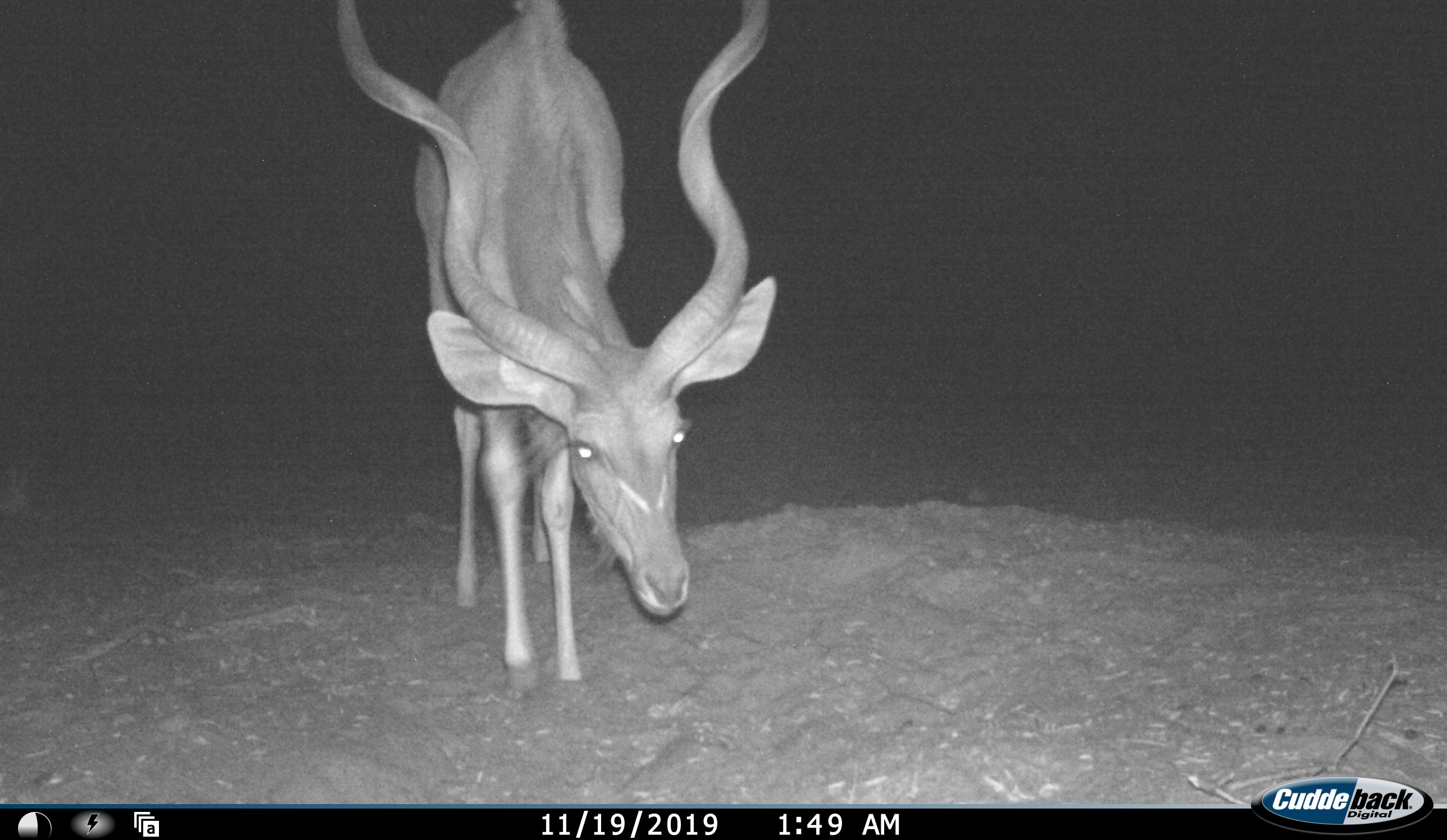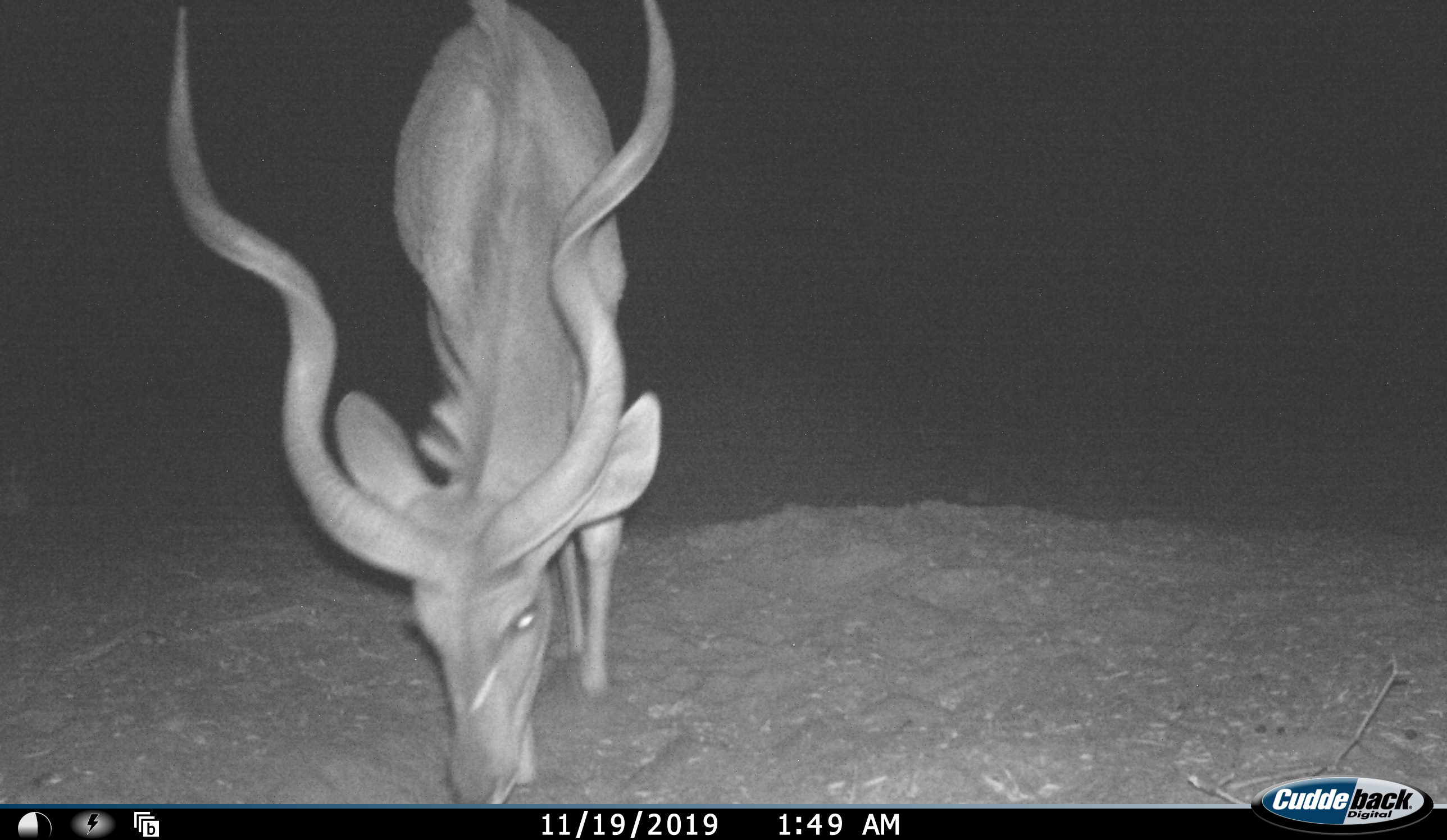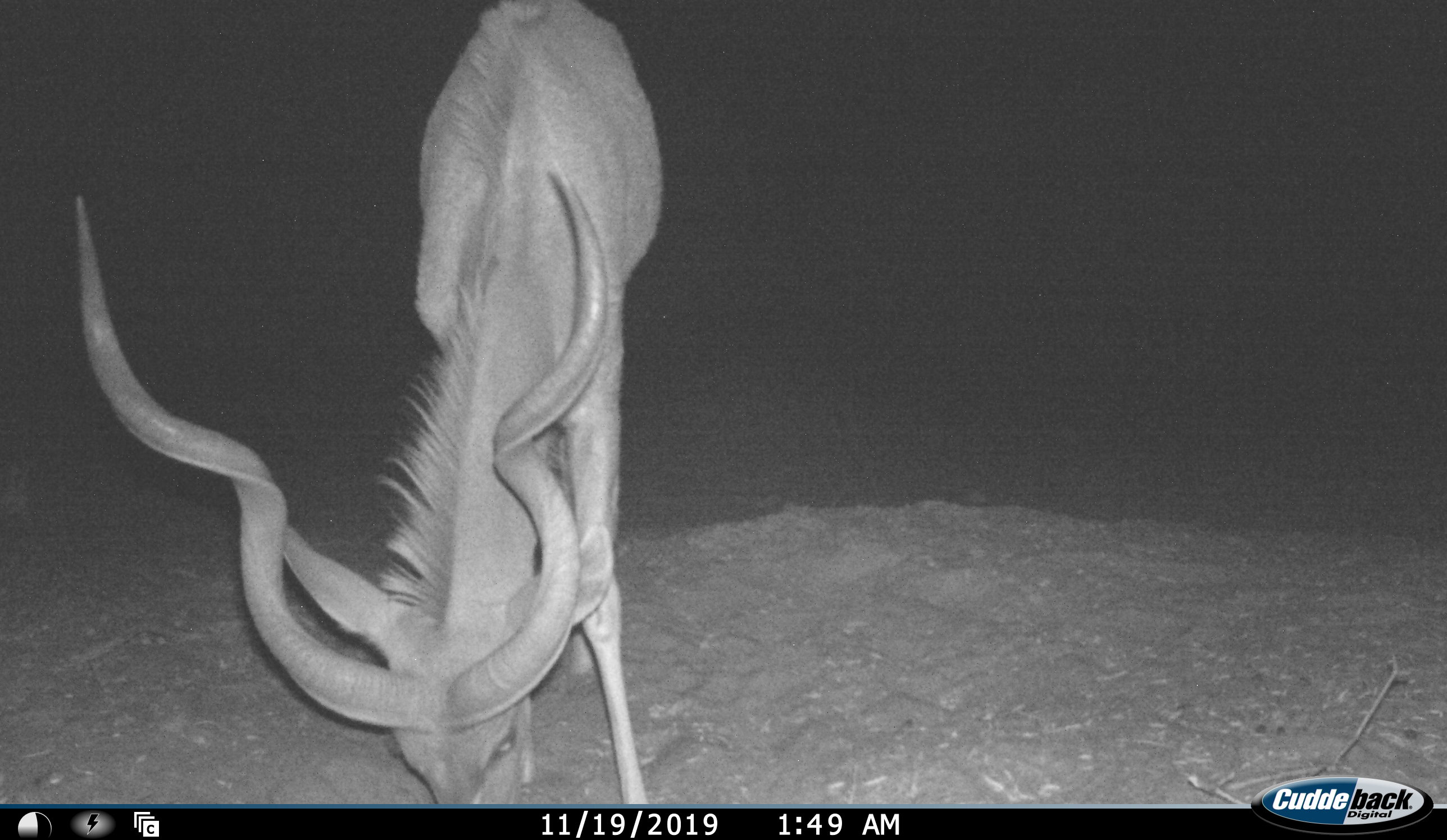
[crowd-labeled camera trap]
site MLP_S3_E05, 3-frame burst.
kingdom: Animalia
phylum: Chordata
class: Mammalia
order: Artiodactyla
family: Bovidae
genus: Tragelaphus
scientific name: Tragelaphus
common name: kudu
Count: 1.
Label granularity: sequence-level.